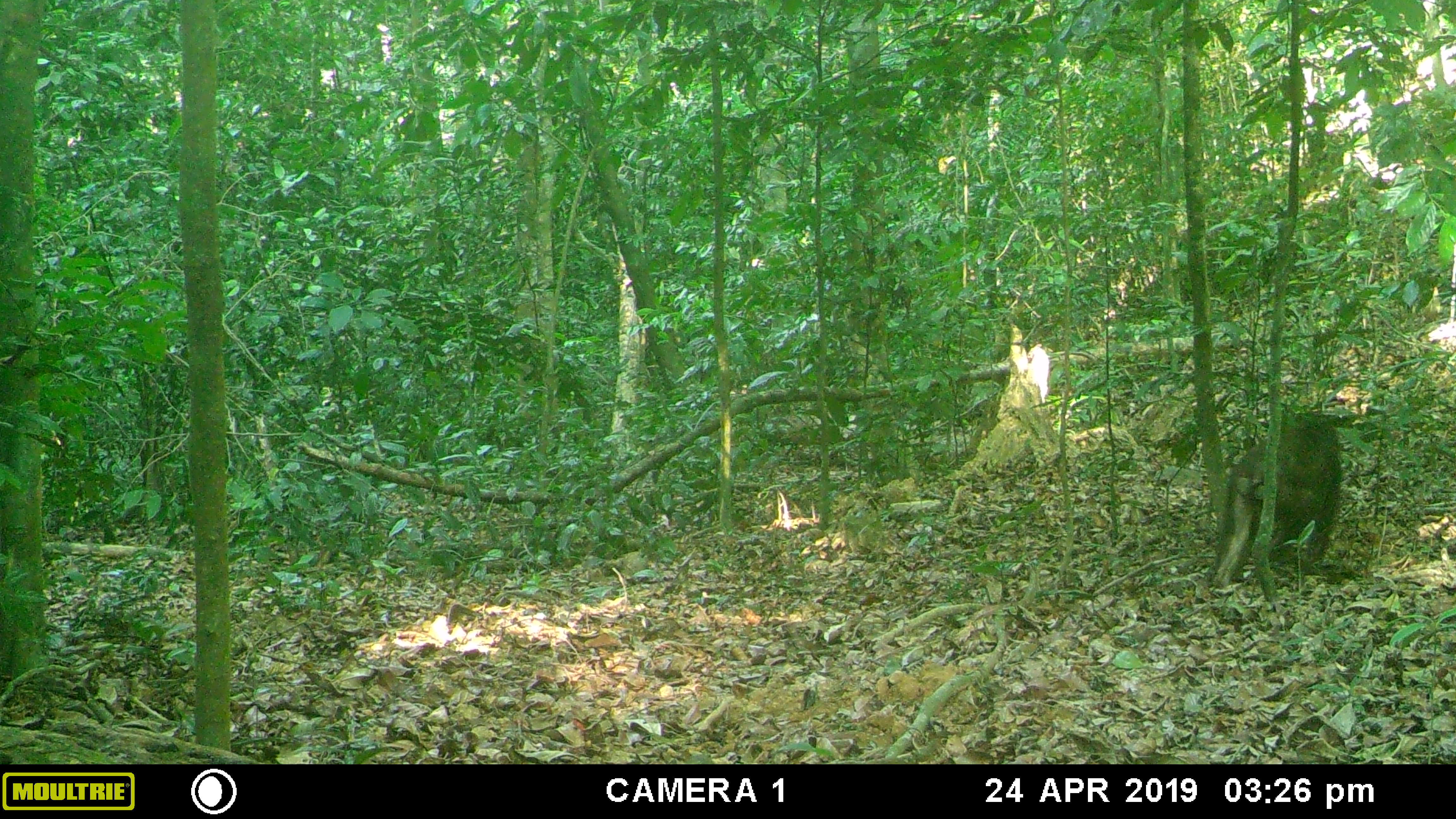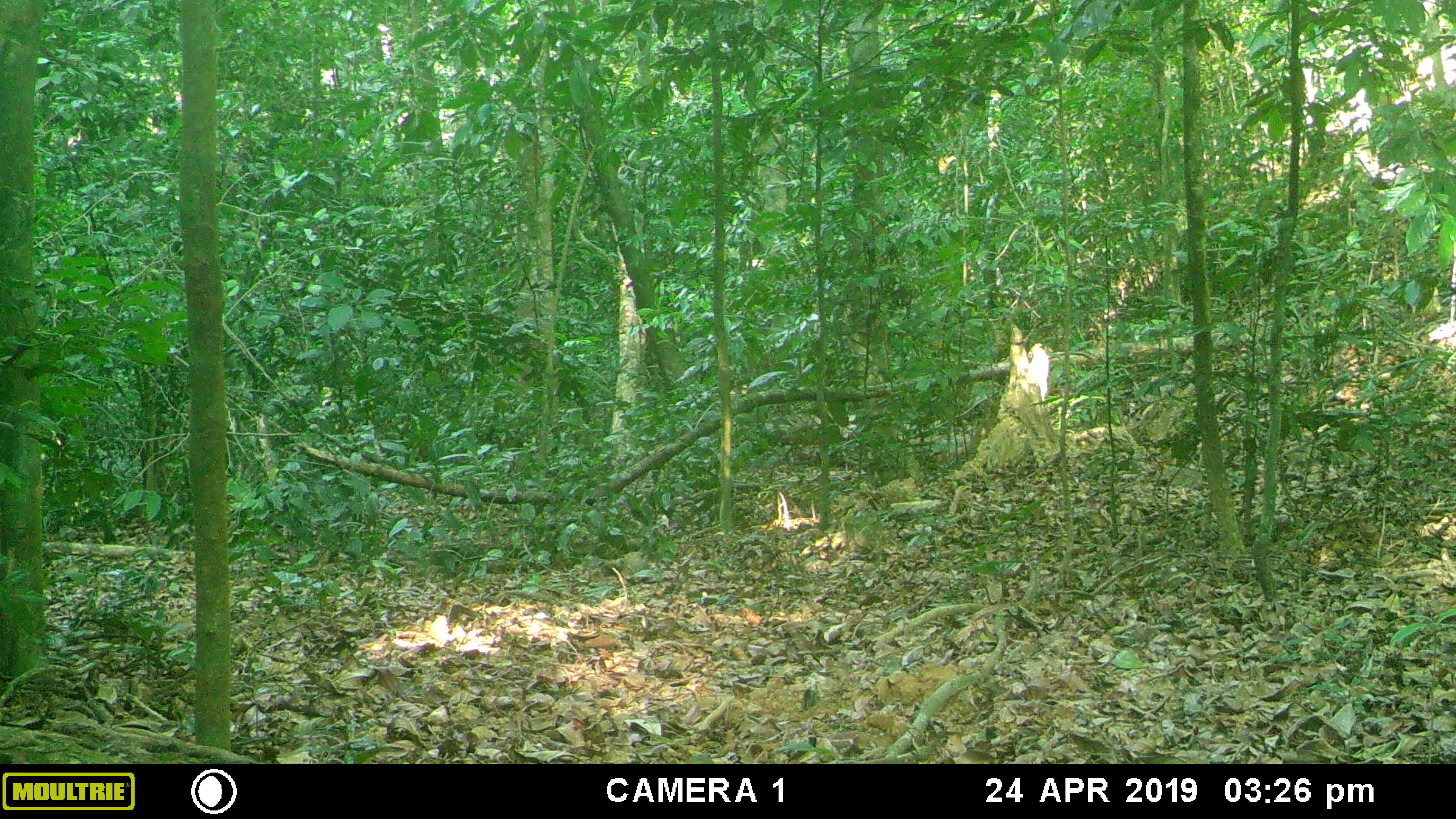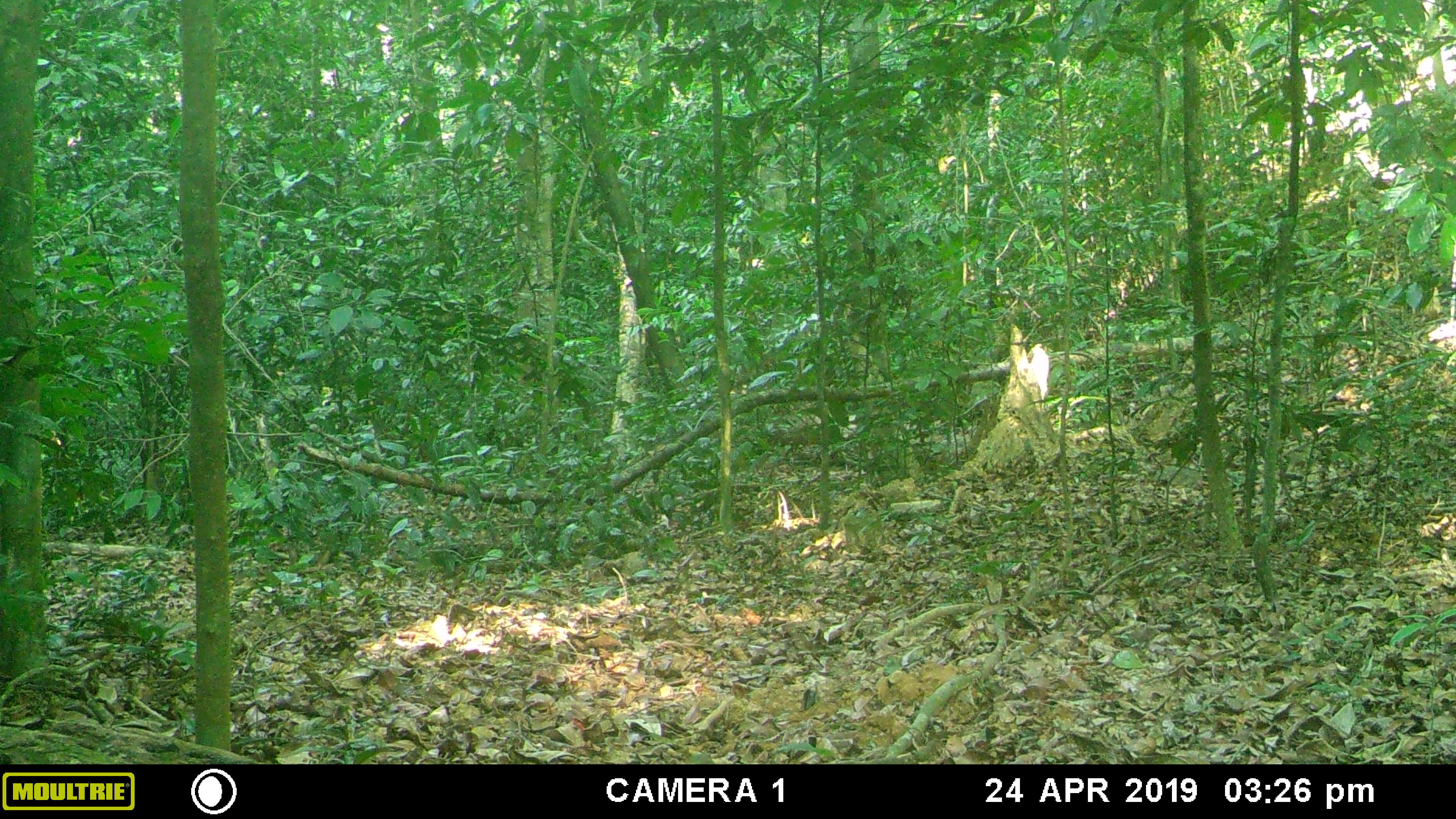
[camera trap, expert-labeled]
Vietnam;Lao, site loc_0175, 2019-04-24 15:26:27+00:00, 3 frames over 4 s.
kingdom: Animalia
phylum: Chordata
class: Mammalia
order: Primates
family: Cercopithecidae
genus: Macaca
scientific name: Macaca arctoides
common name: stump-tailed macaque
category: stump tailed macaque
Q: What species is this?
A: Stump tailed macaque (stump-tailed macaque) (Macaca arctoides).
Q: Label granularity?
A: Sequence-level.